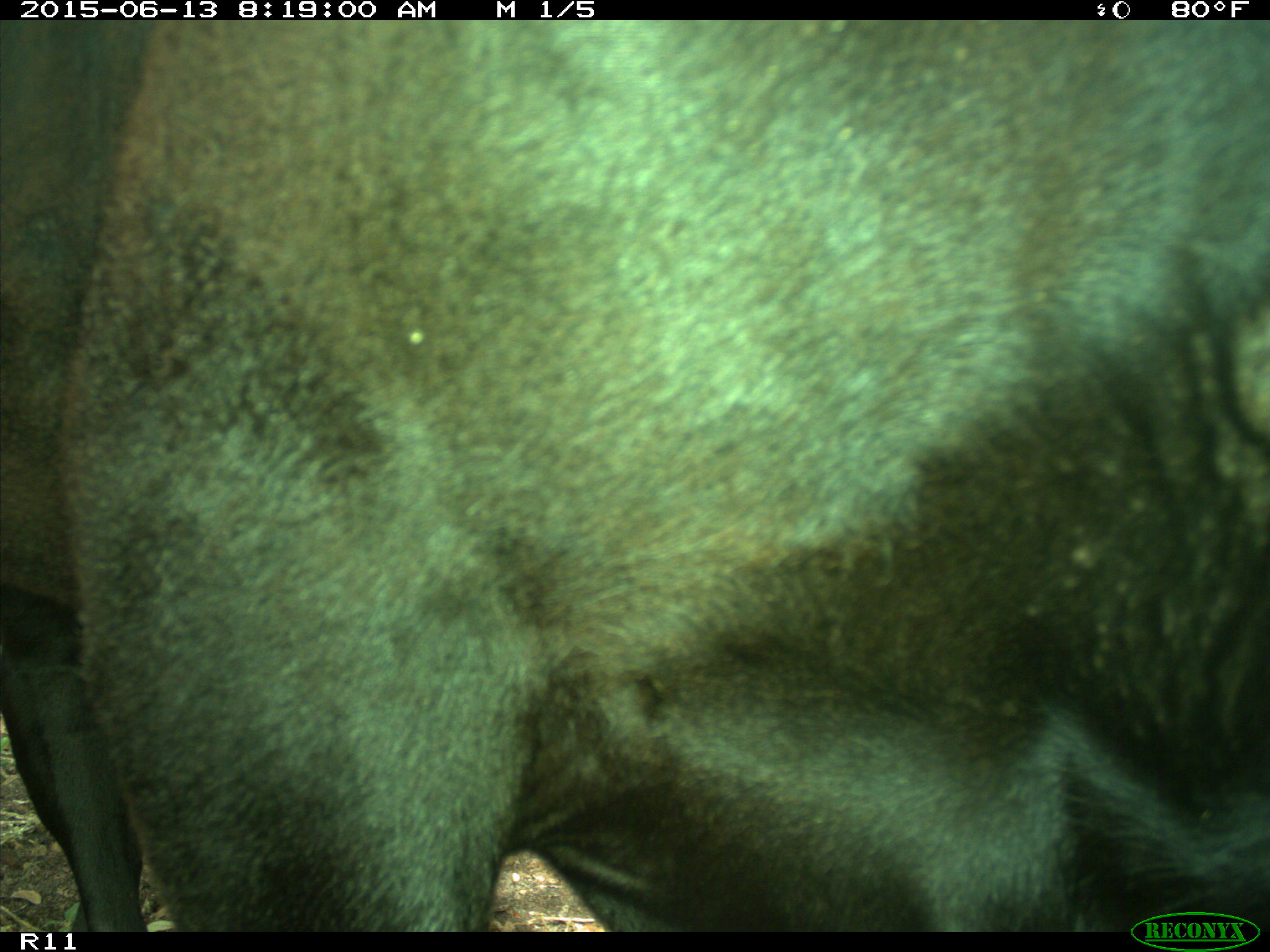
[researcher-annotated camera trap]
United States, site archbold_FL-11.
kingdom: Animalia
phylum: Chordata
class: Mammalia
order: Artiodactyla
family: Bovidae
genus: Bos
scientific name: Bos taurus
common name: domestic cow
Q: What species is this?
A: Bos taurus (domestic cow).